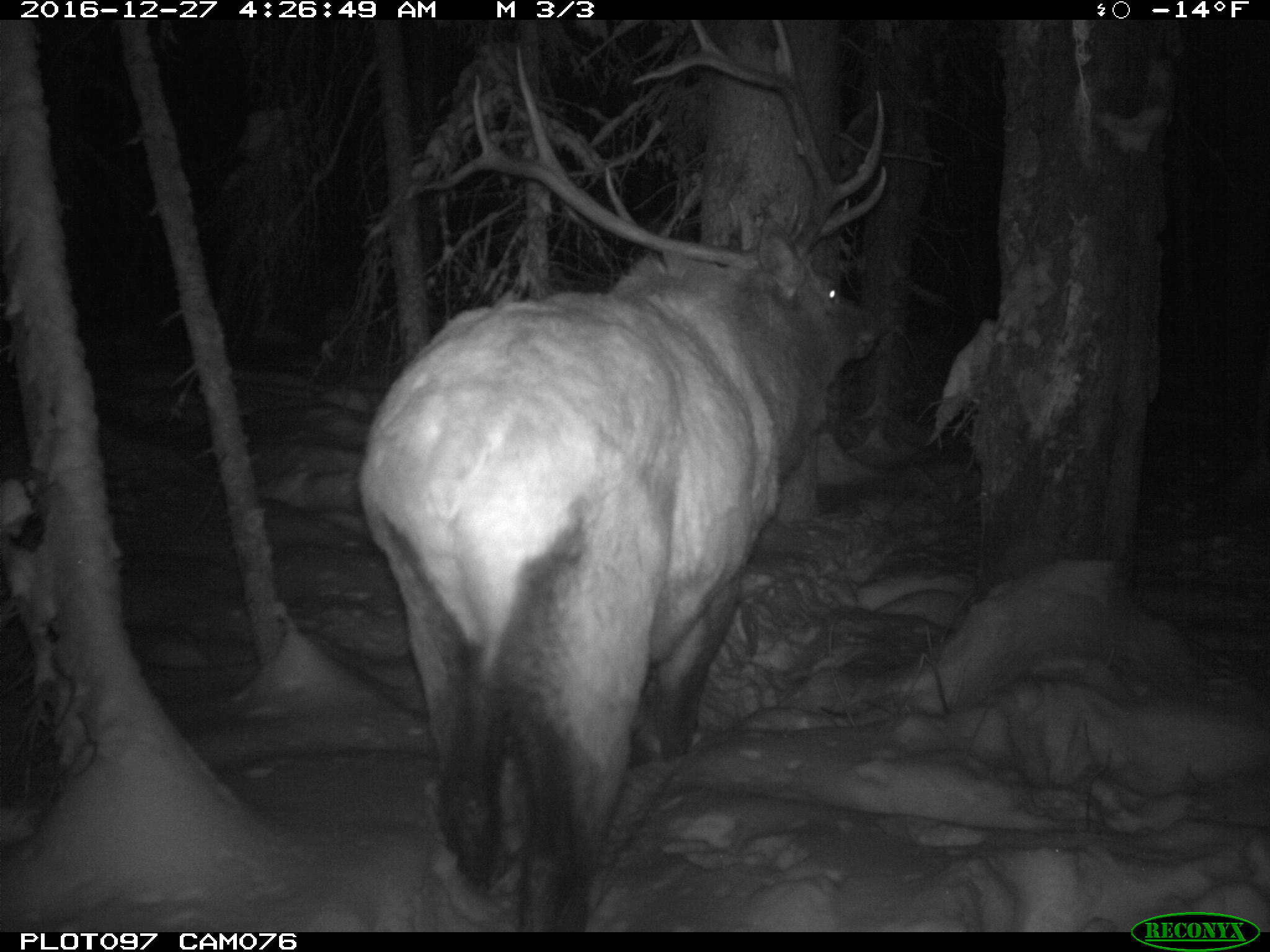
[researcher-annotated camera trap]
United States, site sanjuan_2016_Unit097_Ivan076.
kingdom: Animalia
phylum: Chordata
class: Mammalia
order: Artiodactyla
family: Cervidae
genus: Cervus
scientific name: Cervus elaphus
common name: red deer